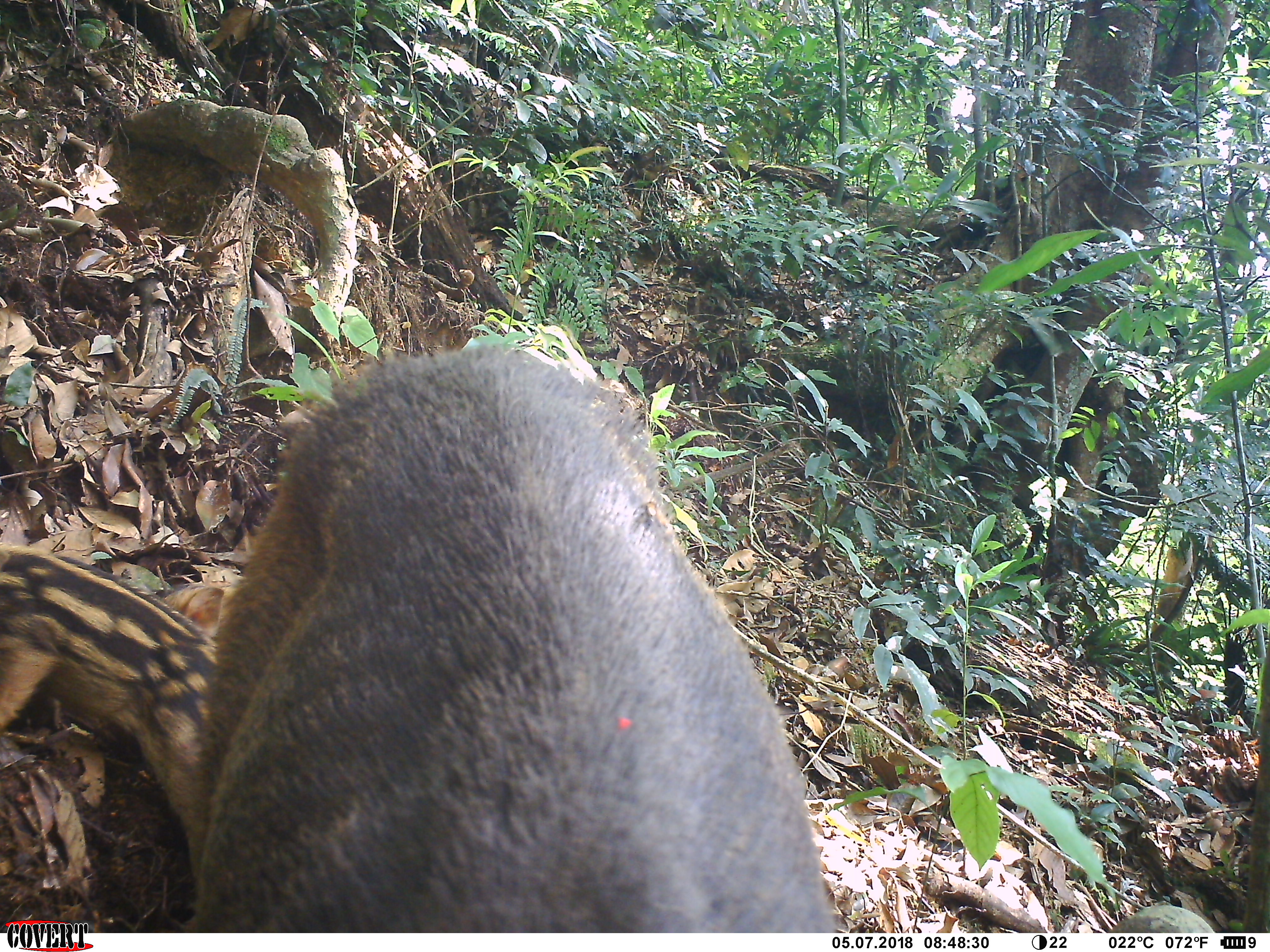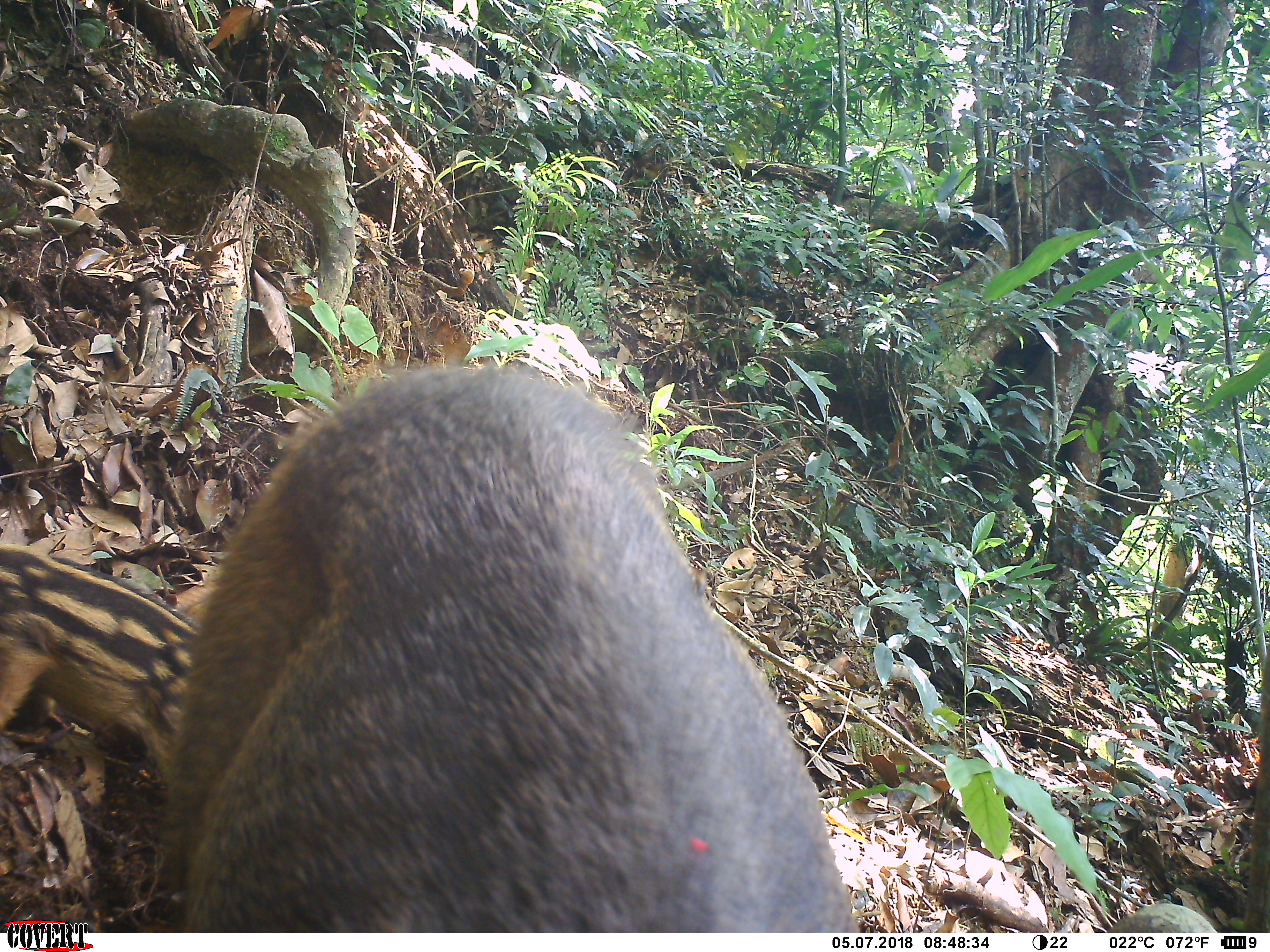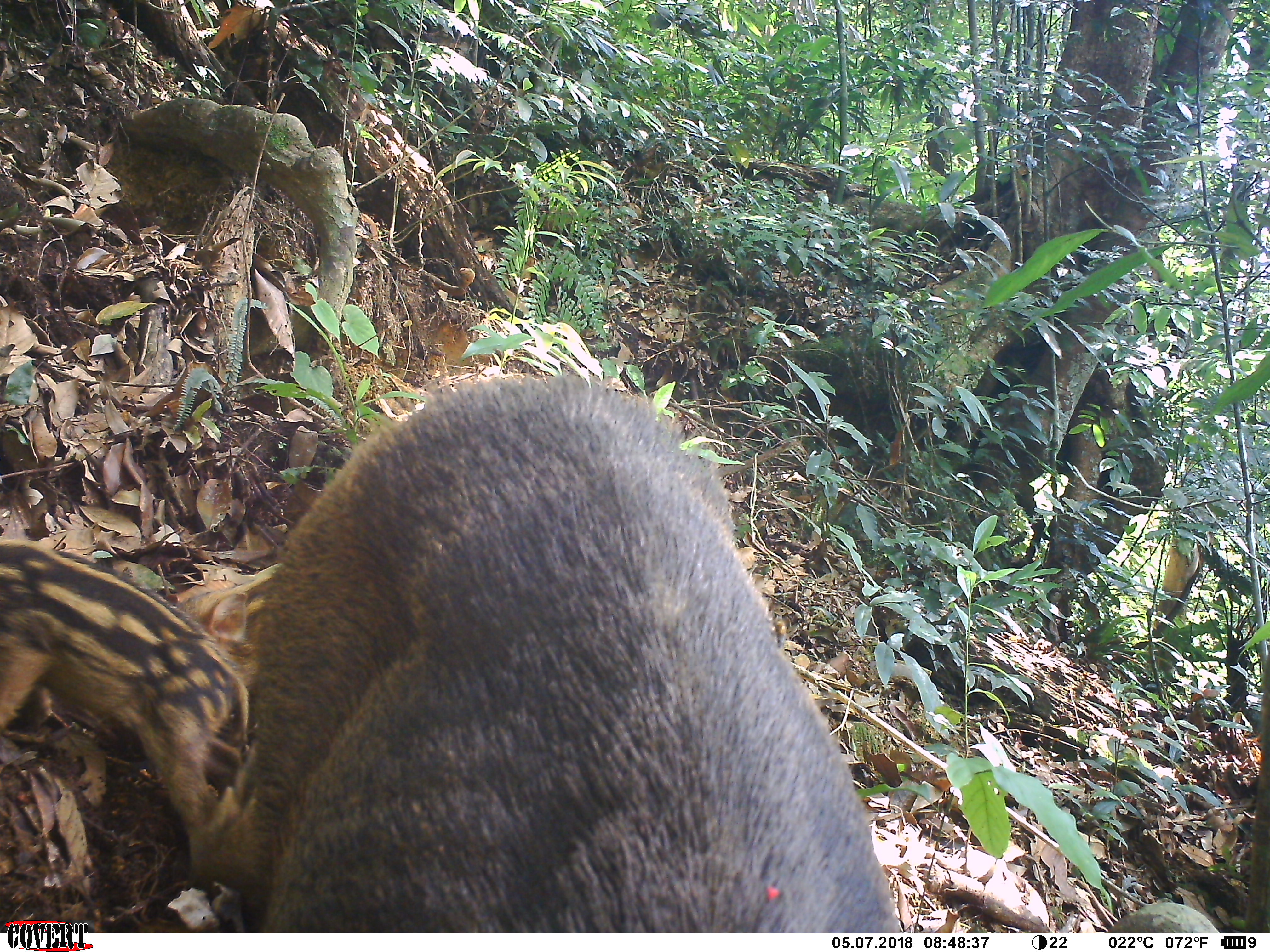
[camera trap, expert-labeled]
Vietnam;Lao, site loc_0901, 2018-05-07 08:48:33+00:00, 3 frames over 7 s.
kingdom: Animalia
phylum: Chordata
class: Mammalia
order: Artiodactyla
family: Suidae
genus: Sus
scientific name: Sus scrofa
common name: eurasian wild pig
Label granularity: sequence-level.